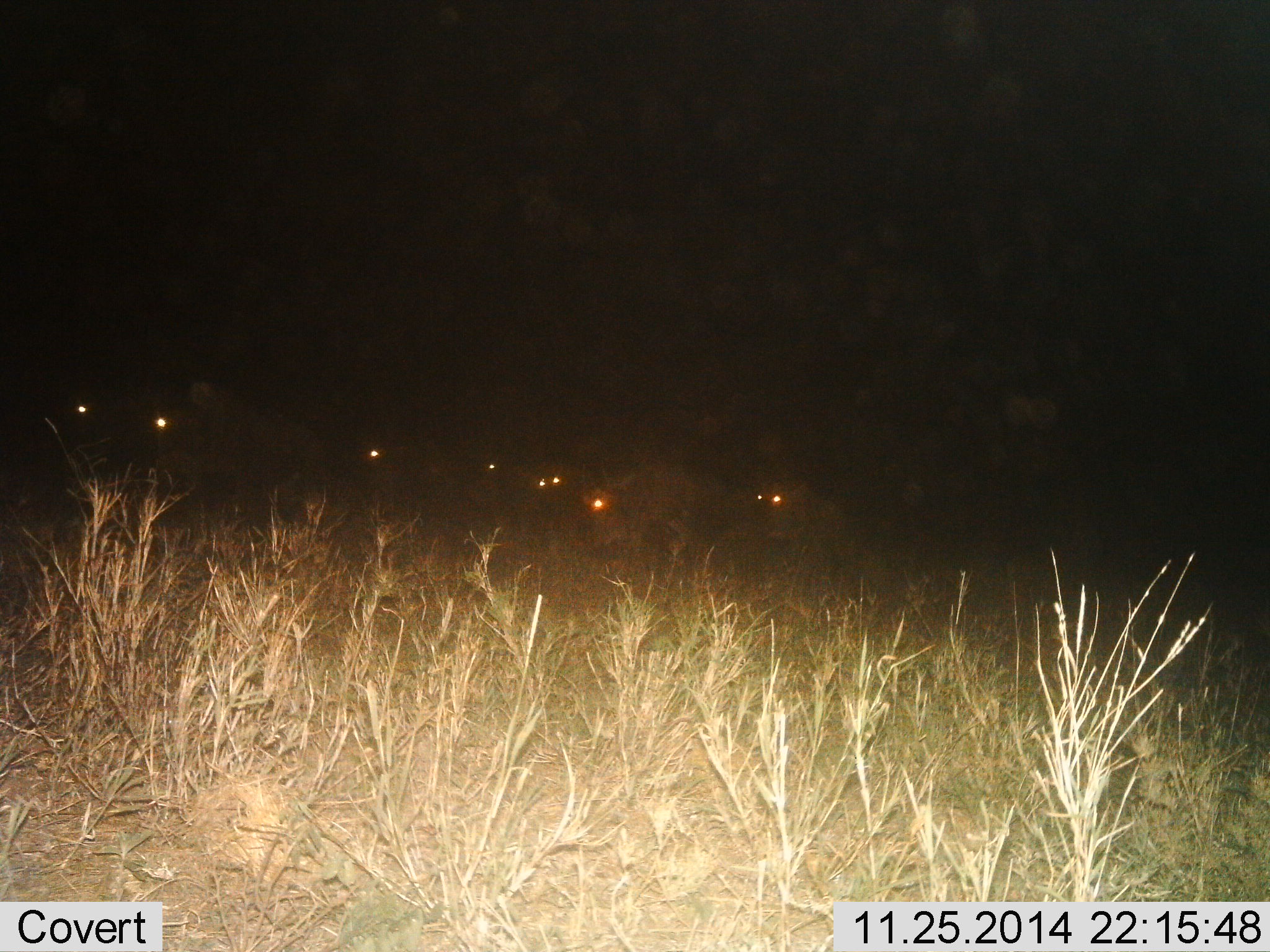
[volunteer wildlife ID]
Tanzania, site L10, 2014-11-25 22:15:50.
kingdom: Animalia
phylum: Chordata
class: Mammalia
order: Artiodactyla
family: Bovidae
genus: Connochaetes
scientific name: Connochaetes taurinus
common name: blue wildebeest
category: wildebeest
Wildebeest (blue wildebeest) (Connochaetes taurinus), count 7. Behavior (volunteer vote fractions): standing 70%, resting 10%, moving 30%, interacting 0%. Young present (vote fraction): 0%. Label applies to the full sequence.